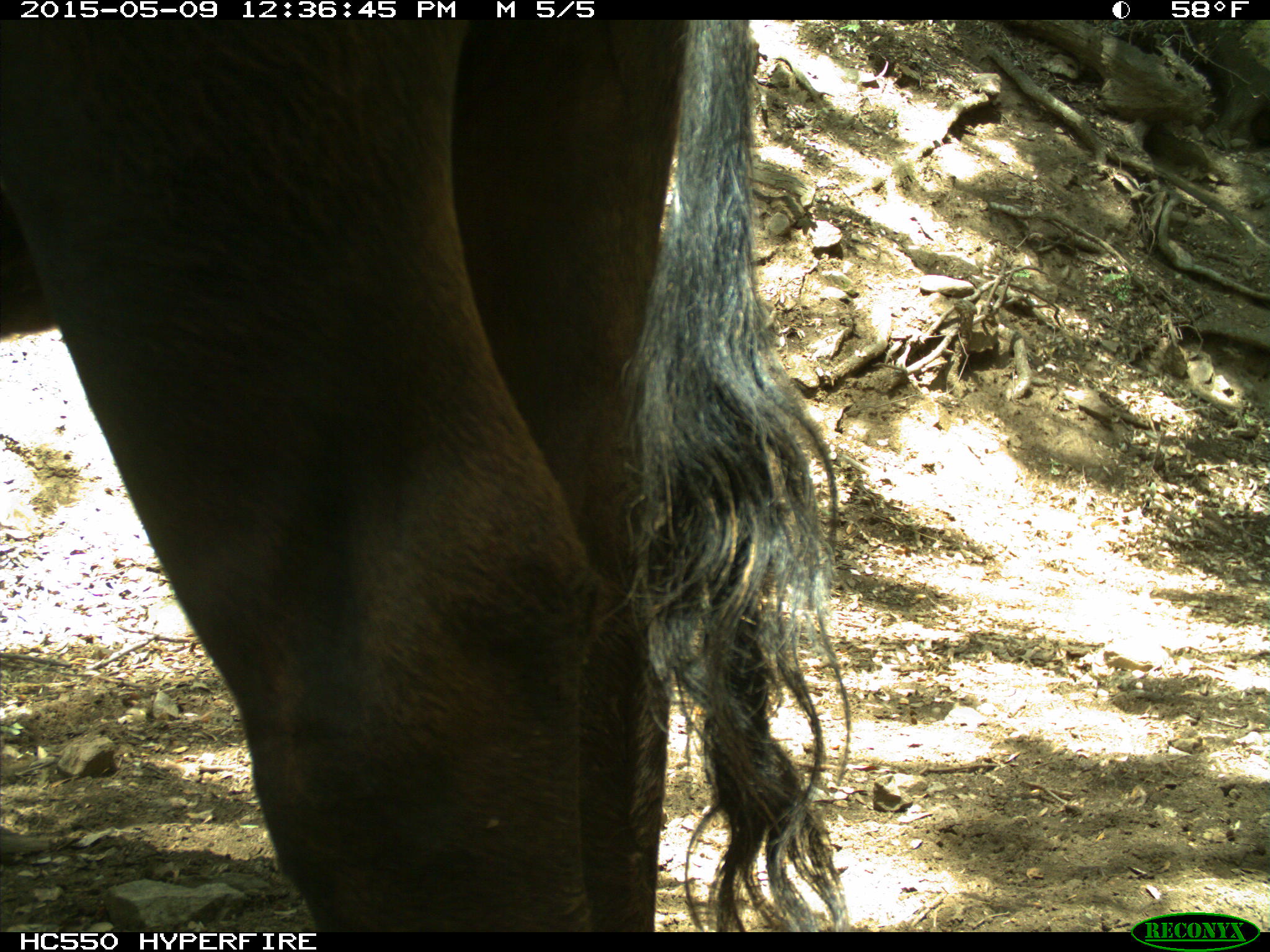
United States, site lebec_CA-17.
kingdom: Animalia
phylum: Chordata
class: Mammalia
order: Artiodactyla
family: Bovidae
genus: Bos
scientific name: Bos taurus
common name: domestic cow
Bos taurus (domestic cow).